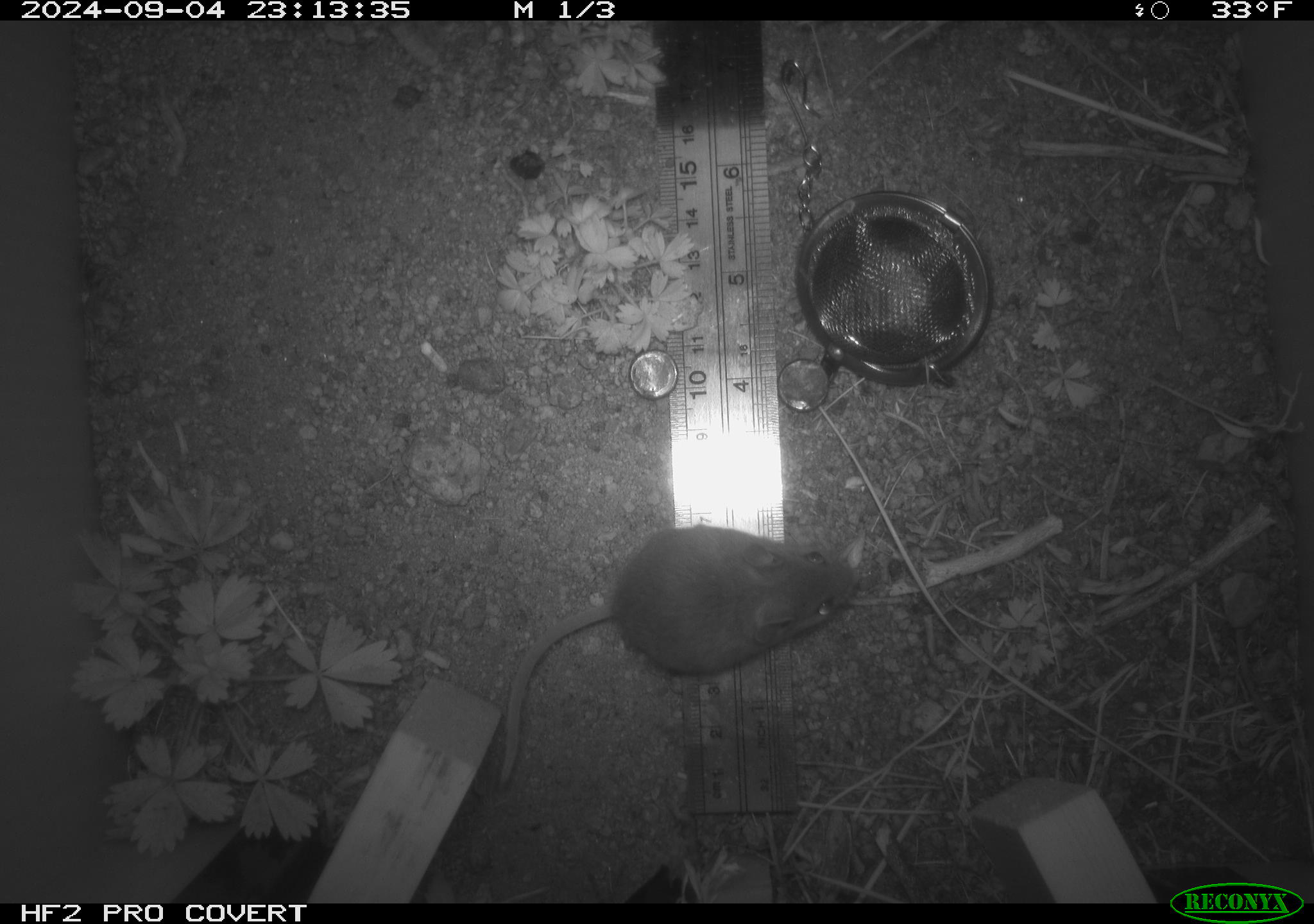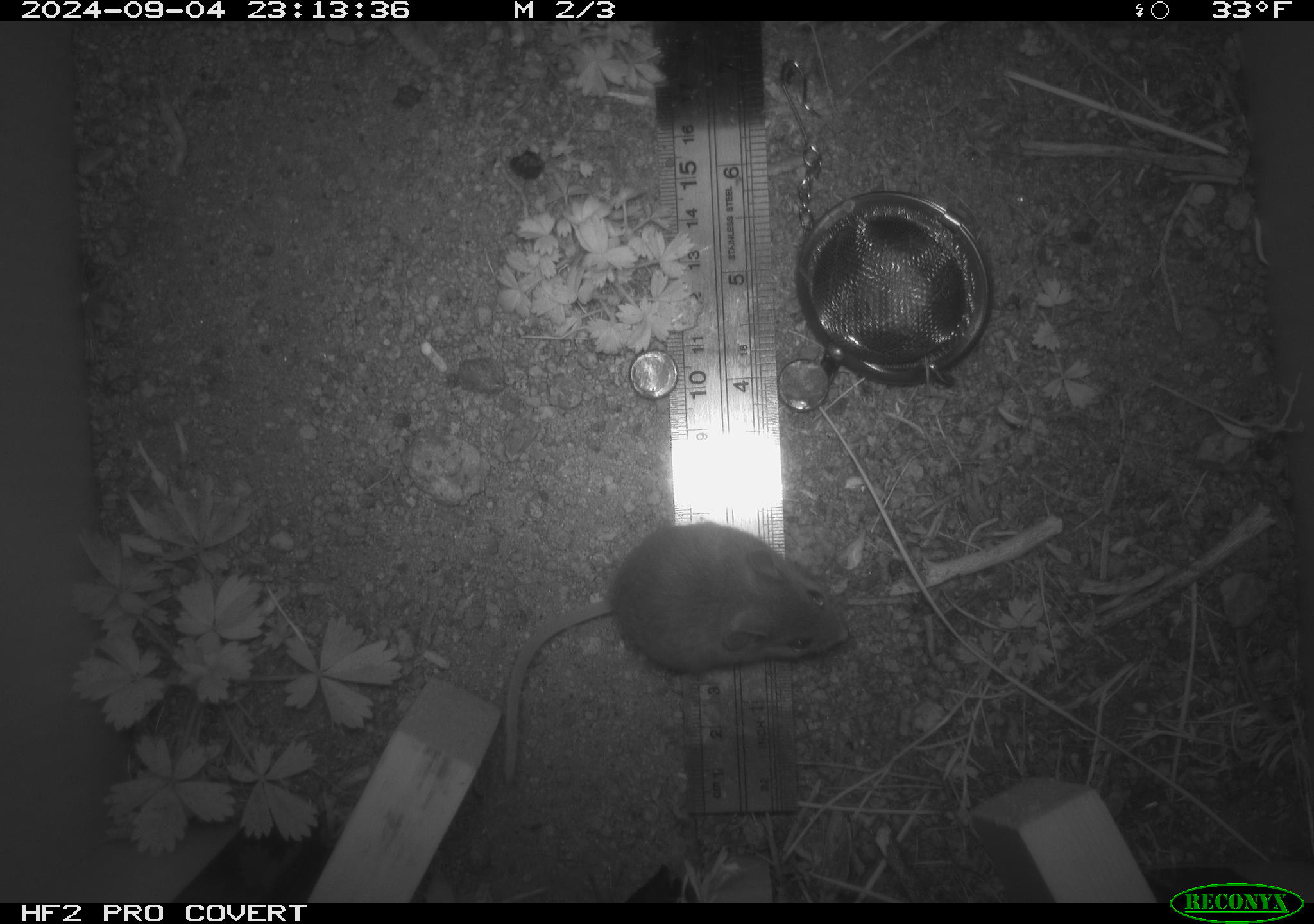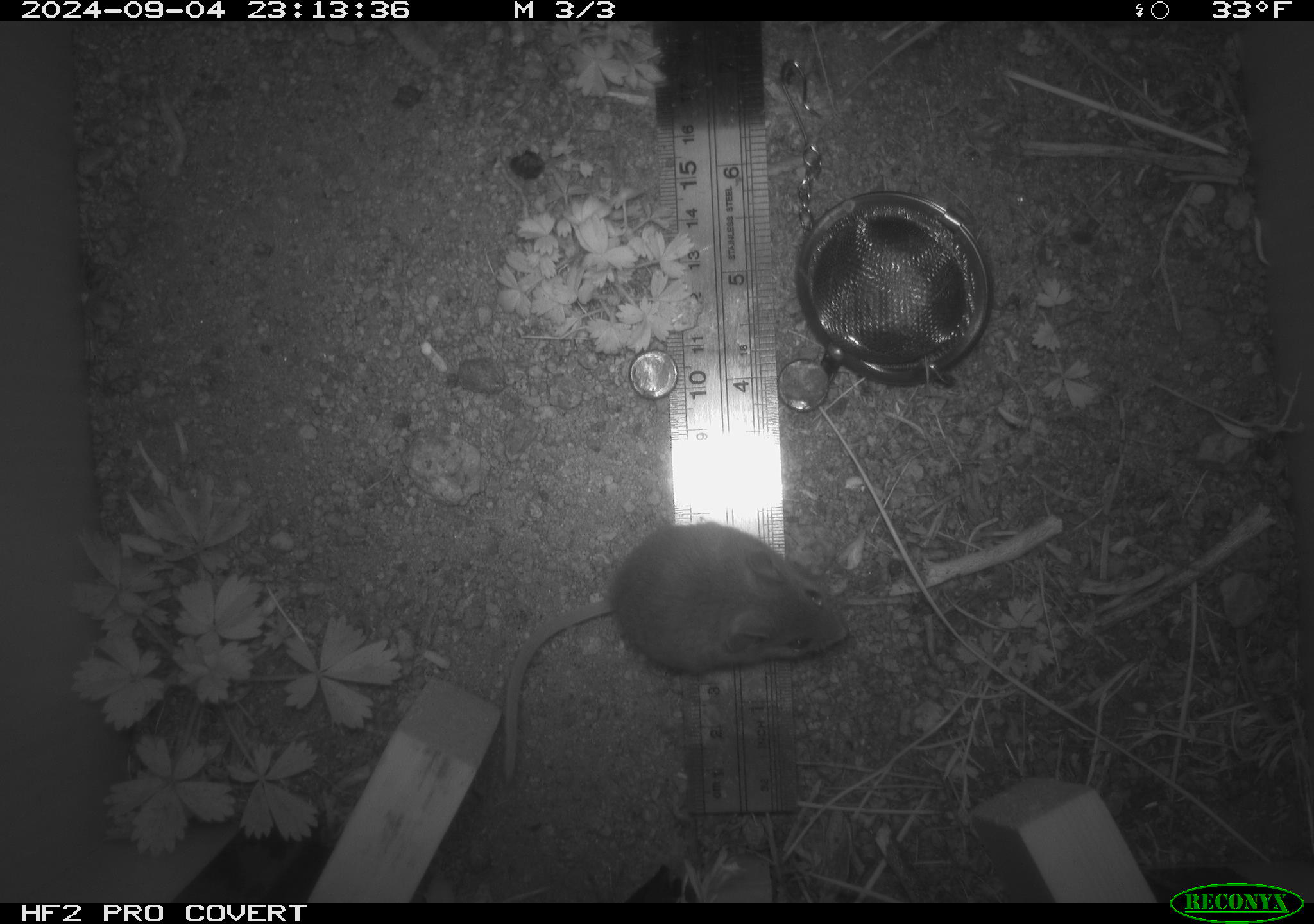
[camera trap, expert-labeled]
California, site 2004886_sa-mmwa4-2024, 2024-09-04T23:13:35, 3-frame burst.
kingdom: Animalia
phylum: Chordata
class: Mammalia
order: Rodentia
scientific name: Rodentia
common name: mouse species